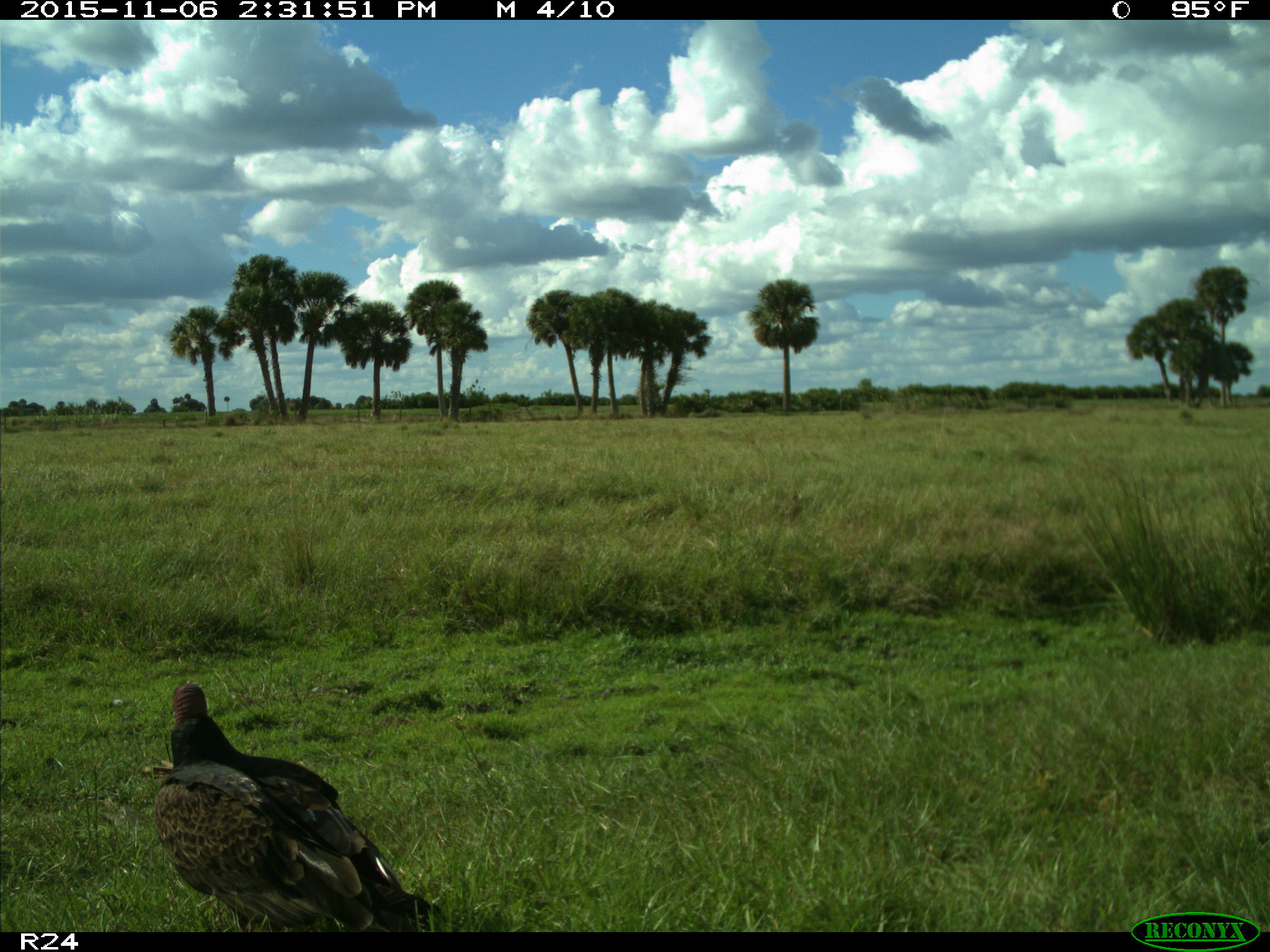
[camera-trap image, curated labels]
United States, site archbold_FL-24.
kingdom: Animalia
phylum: Chordata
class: Aves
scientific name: Aves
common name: birds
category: unidentified bird